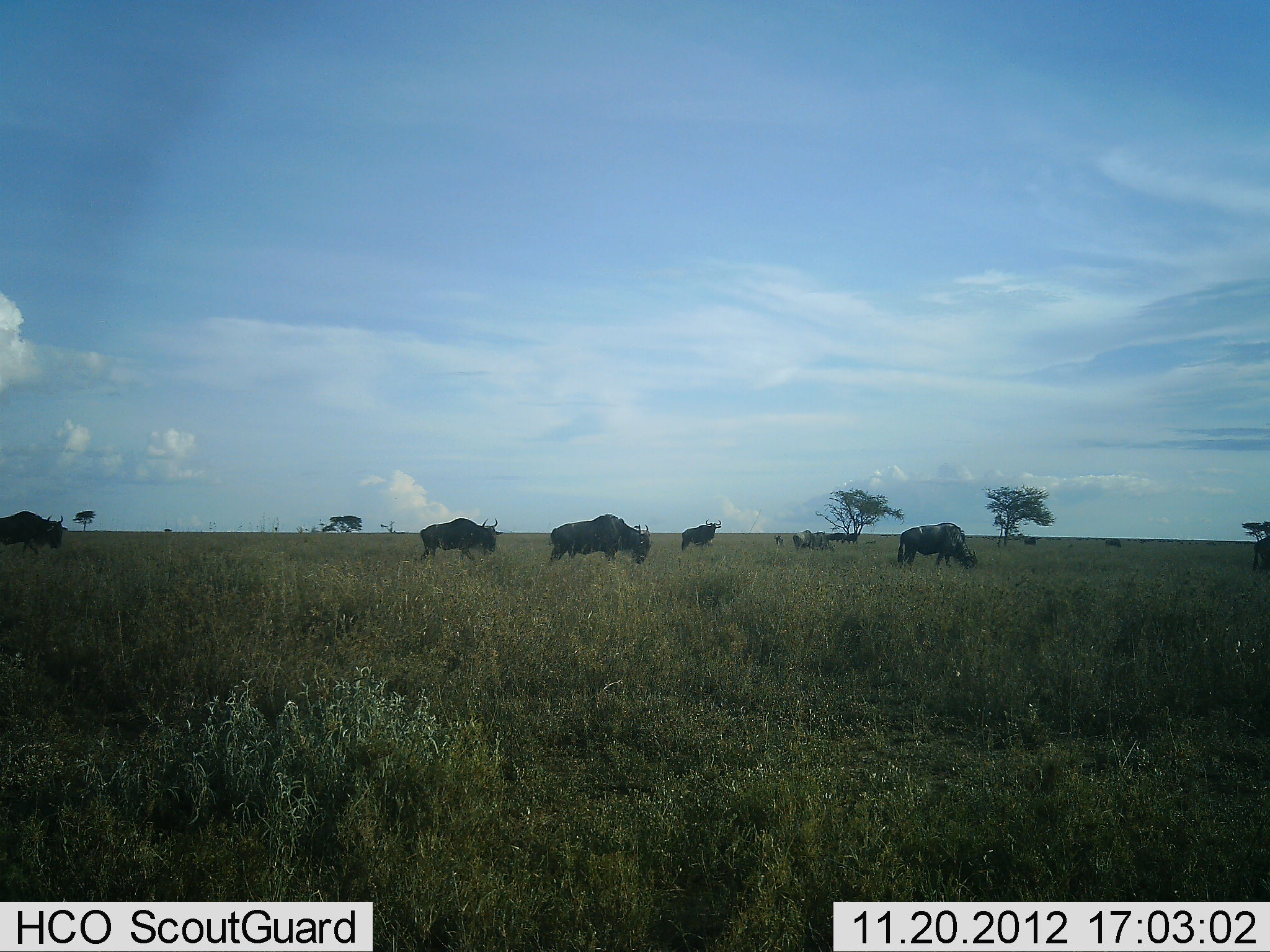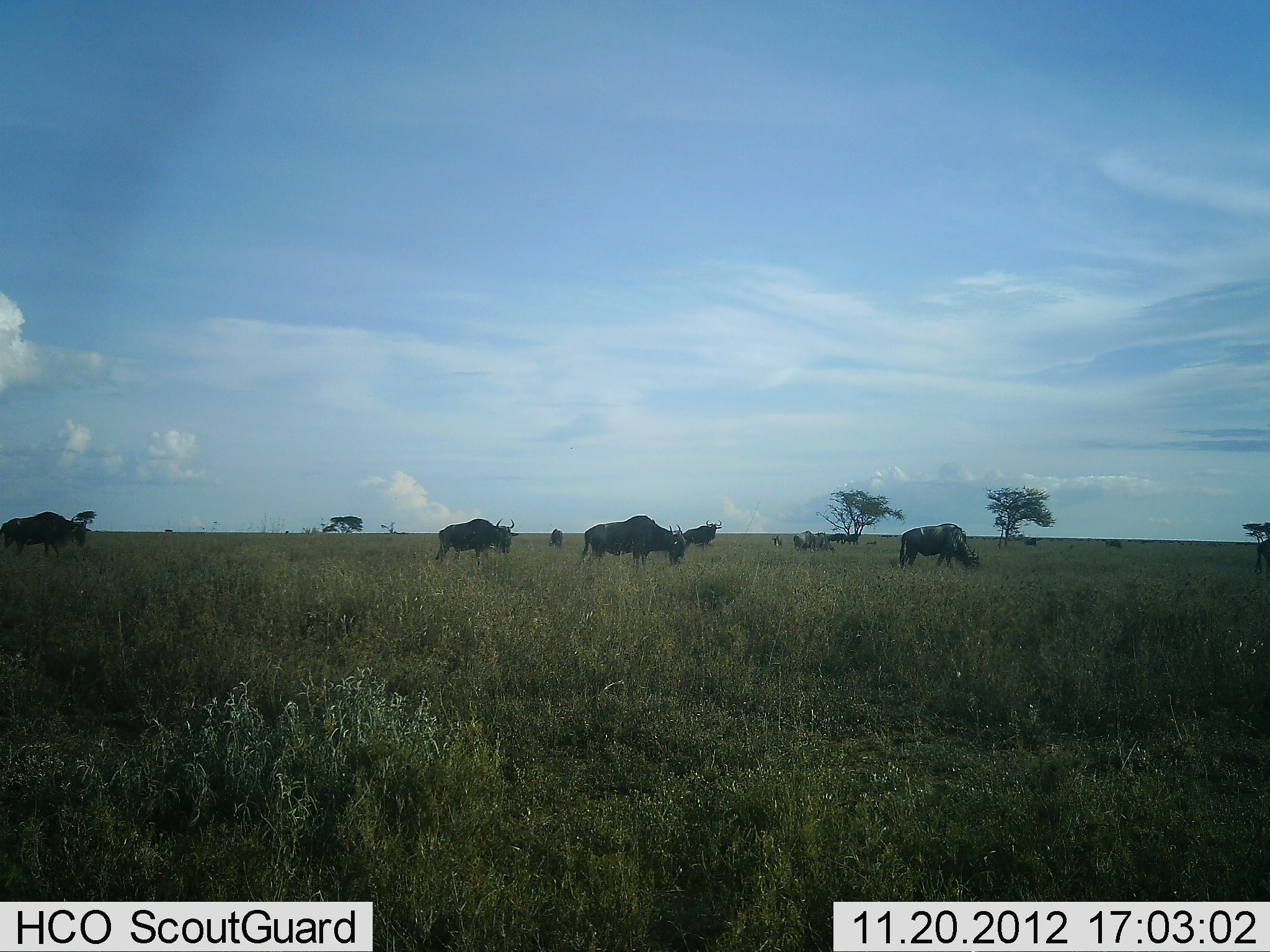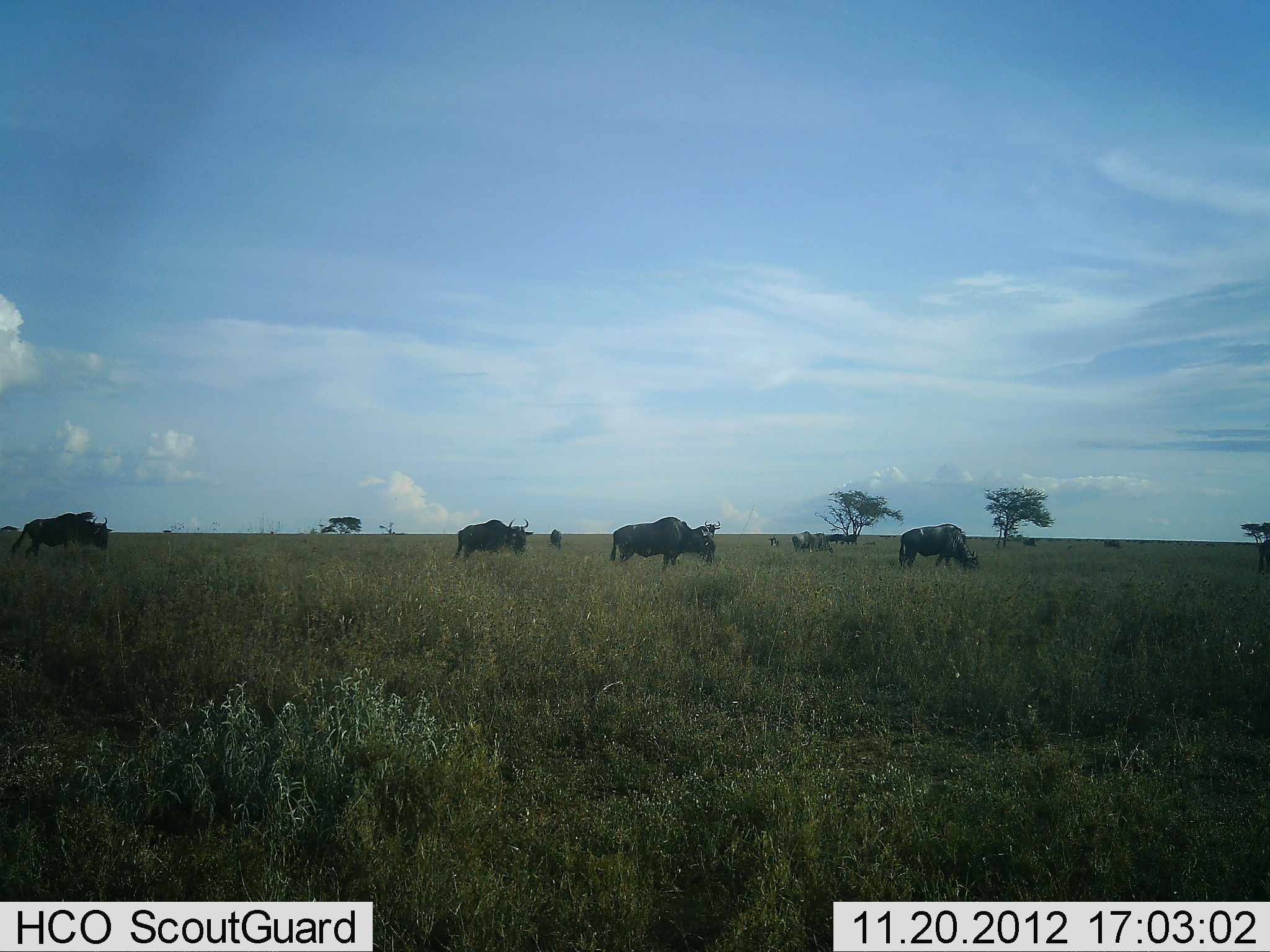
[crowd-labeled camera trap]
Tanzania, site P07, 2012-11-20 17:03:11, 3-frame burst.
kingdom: Animalia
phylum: Chordata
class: Mammalia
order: Artiodactyla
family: Bovidae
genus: Connochaetes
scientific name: Connochaetes taurinus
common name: blue wildebeest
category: wildebeest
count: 6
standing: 30%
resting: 0%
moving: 50%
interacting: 0%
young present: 0%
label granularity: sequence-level